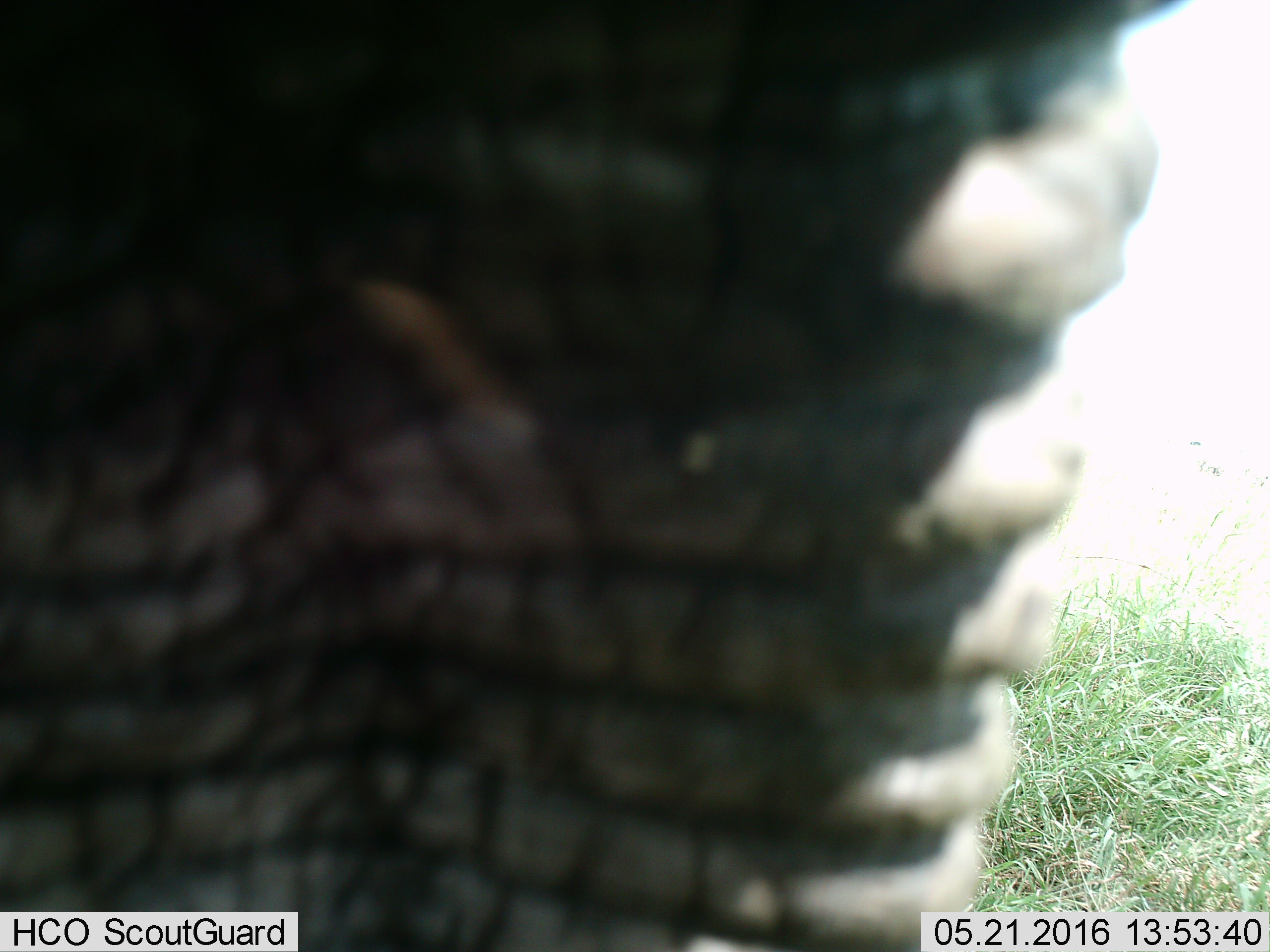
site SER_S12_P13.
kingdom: Animalia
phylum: Chordata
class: Mammalia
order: Proboscidea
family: Elephantidae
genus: Loxodonta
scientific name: Loxodonta africana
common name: african bush elephant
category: elephant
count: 1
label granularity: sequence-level